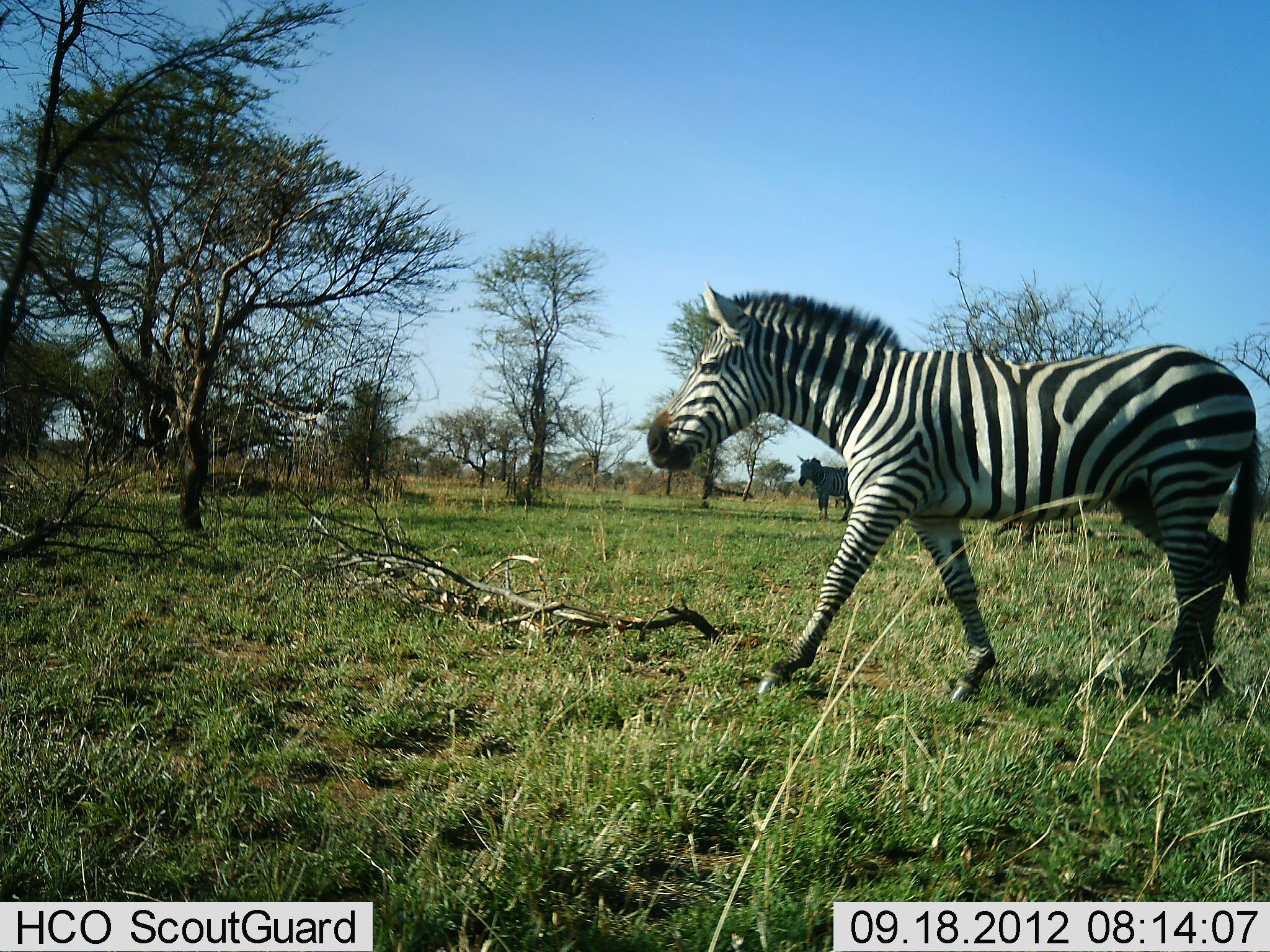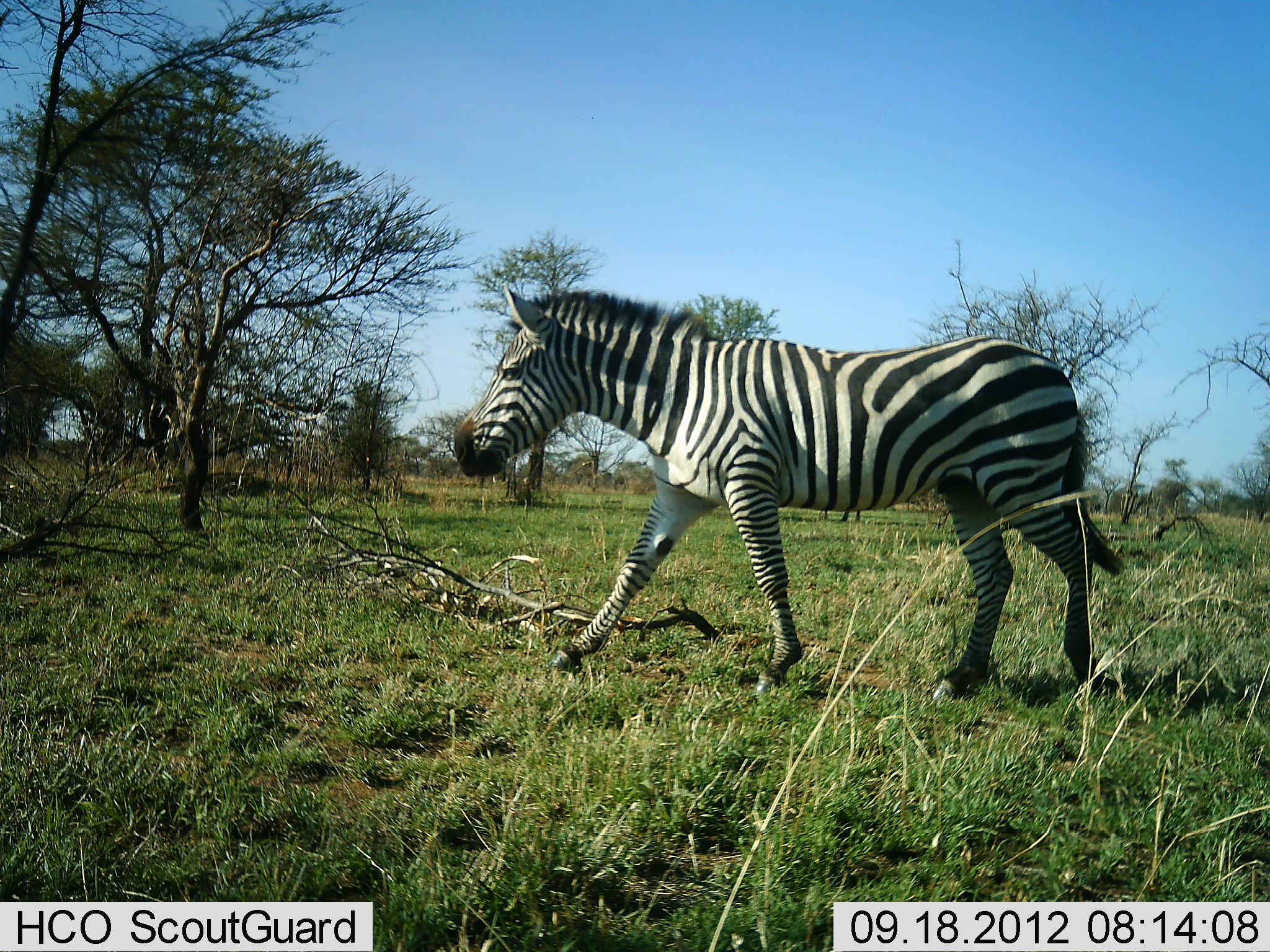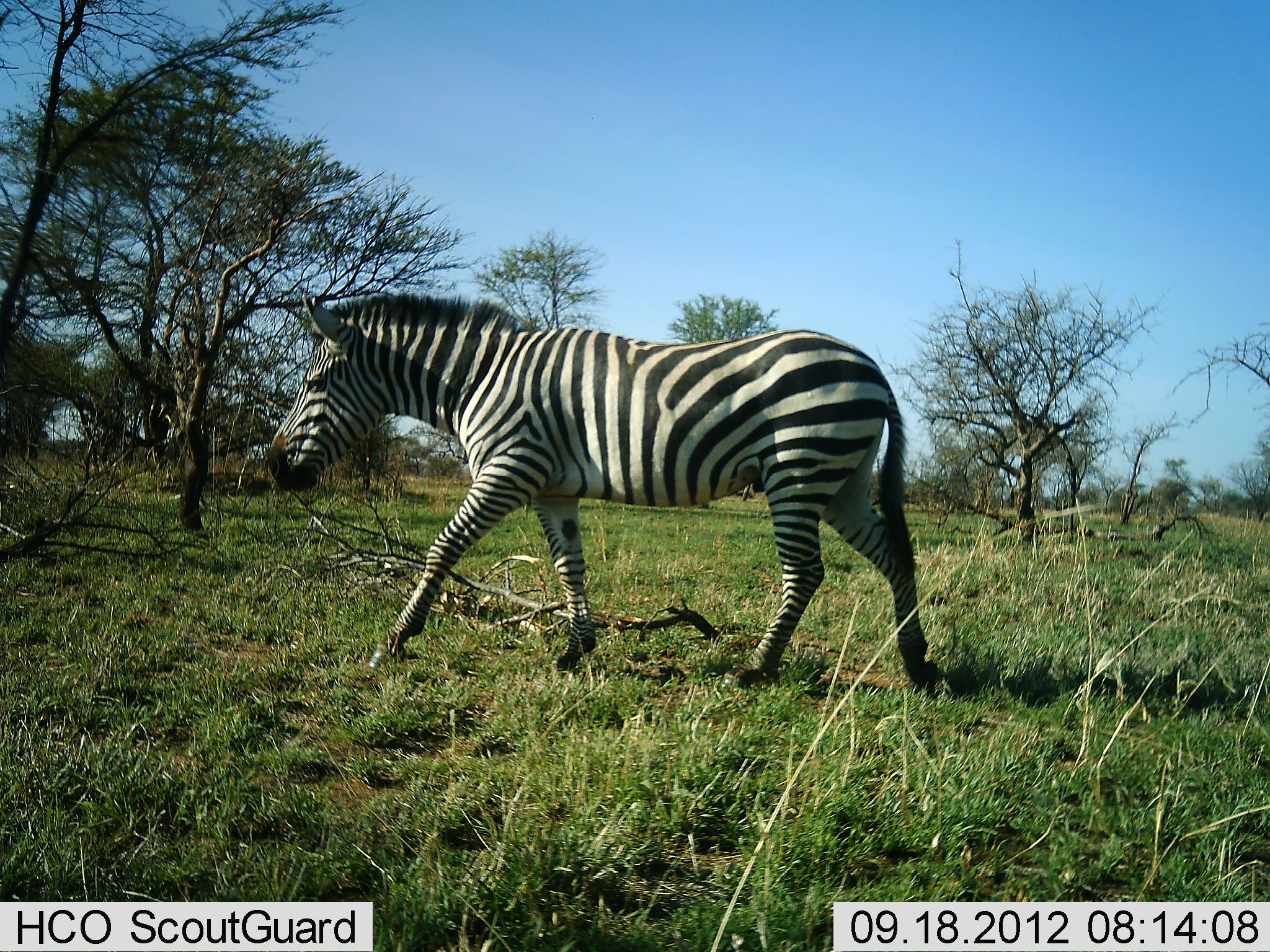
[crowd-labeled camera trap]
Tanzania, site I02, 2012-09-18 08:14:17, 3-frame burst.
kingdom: Animalia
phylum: Chordata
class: Mammalia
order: Perissodactyla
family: Equidae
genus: Equus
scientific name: Equus quagga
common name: plains zebra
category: zebra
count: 2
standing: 50%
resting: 0%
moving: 100%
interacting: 0%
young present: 0%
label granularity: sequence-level